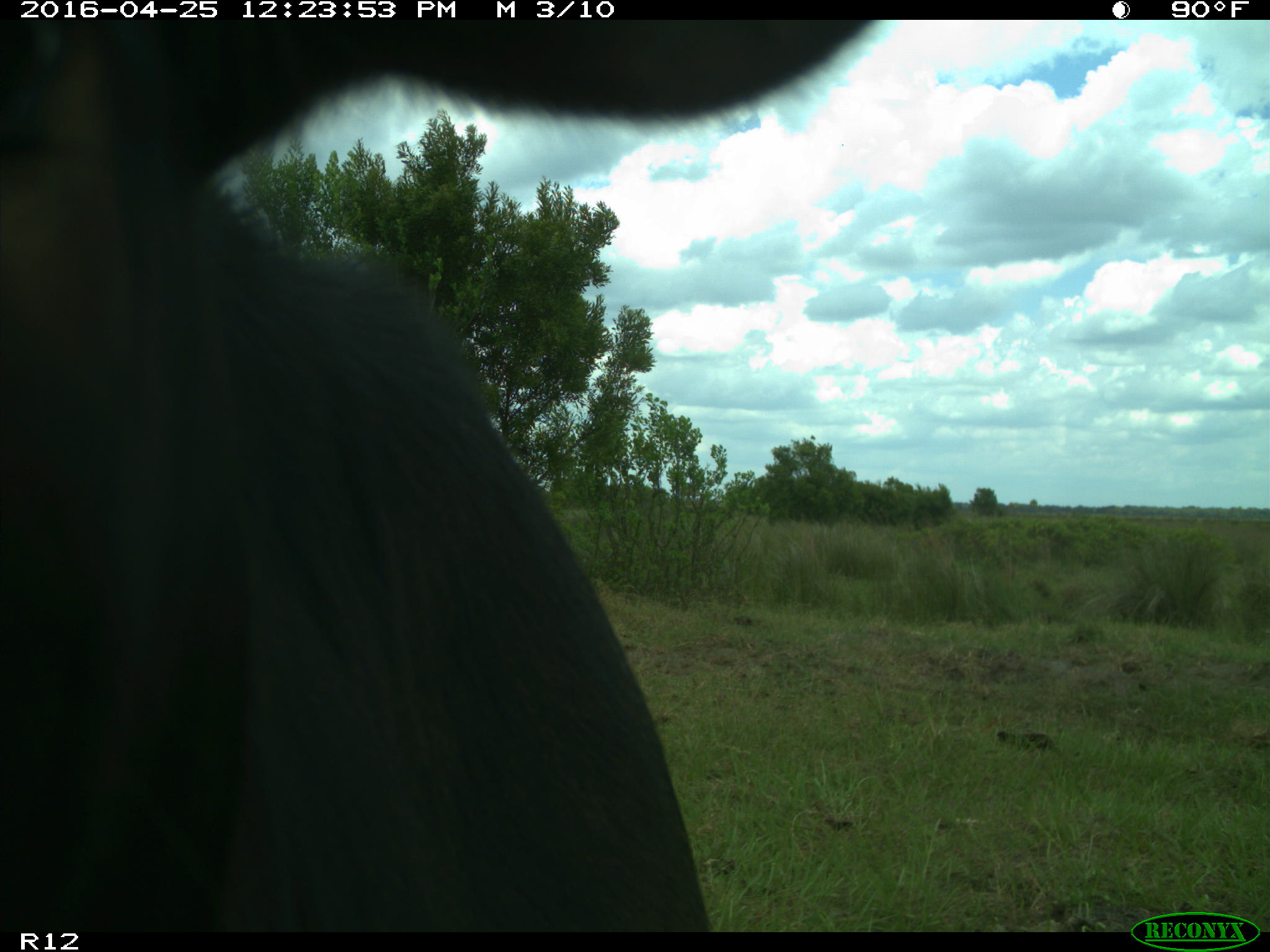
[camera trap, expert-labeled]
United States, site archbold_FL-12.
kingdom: Animalia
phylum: Chordata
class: Mammalia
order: Artiodactyla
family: Bovidae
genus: Bos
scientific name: Bos taurus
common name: domestic cow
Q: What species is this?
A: Bos taurus (domestic cow).